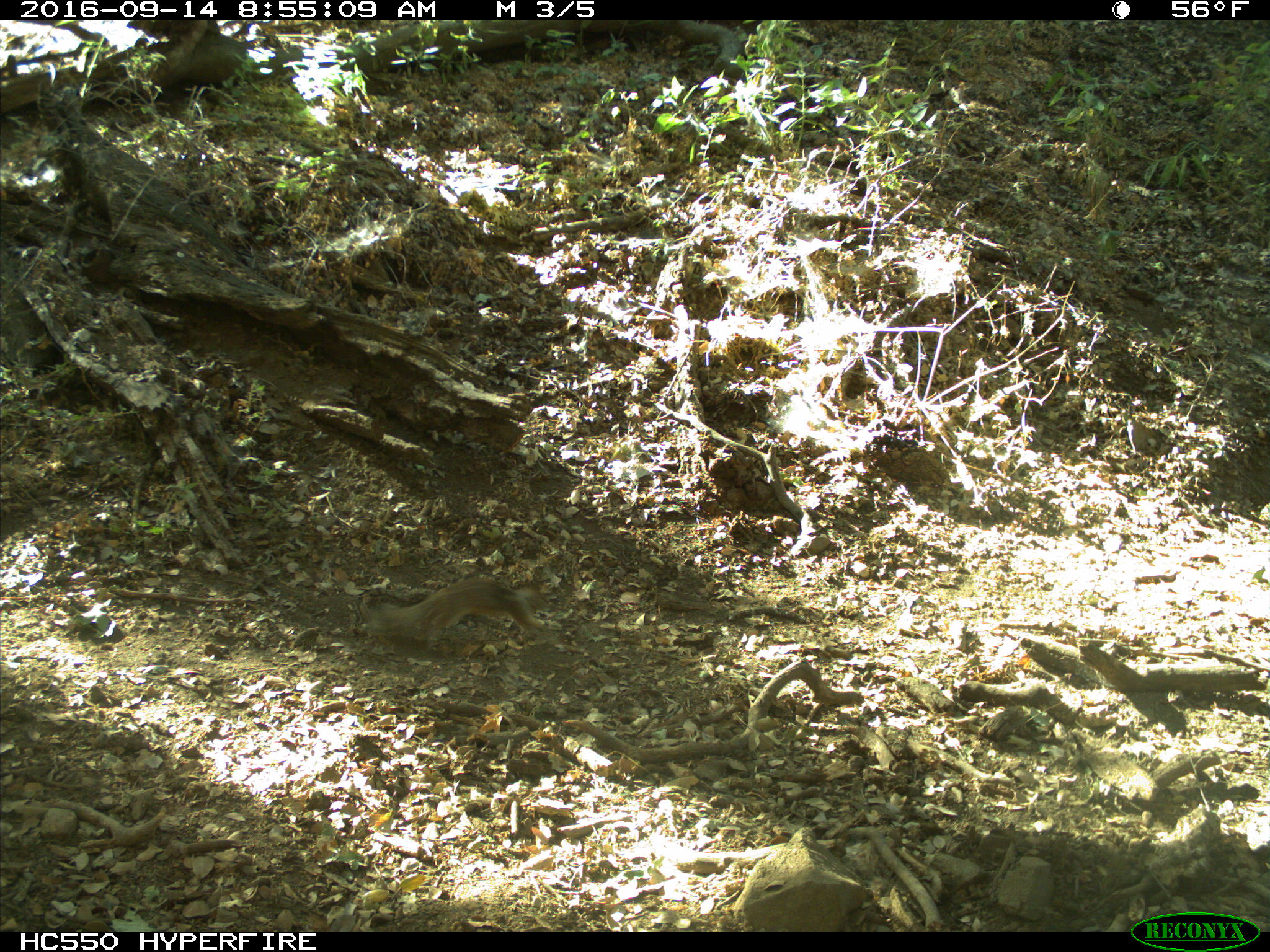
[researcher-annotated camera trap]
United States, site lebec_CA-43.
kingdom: Animalia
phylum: Chordata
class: Mammalia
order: Rodentia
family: Sciuridae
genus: Otospermophilus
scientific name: Otospermophilus beecheyi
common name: california ground squirrel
Otospermophilus beecheyi (california ground squirrel).